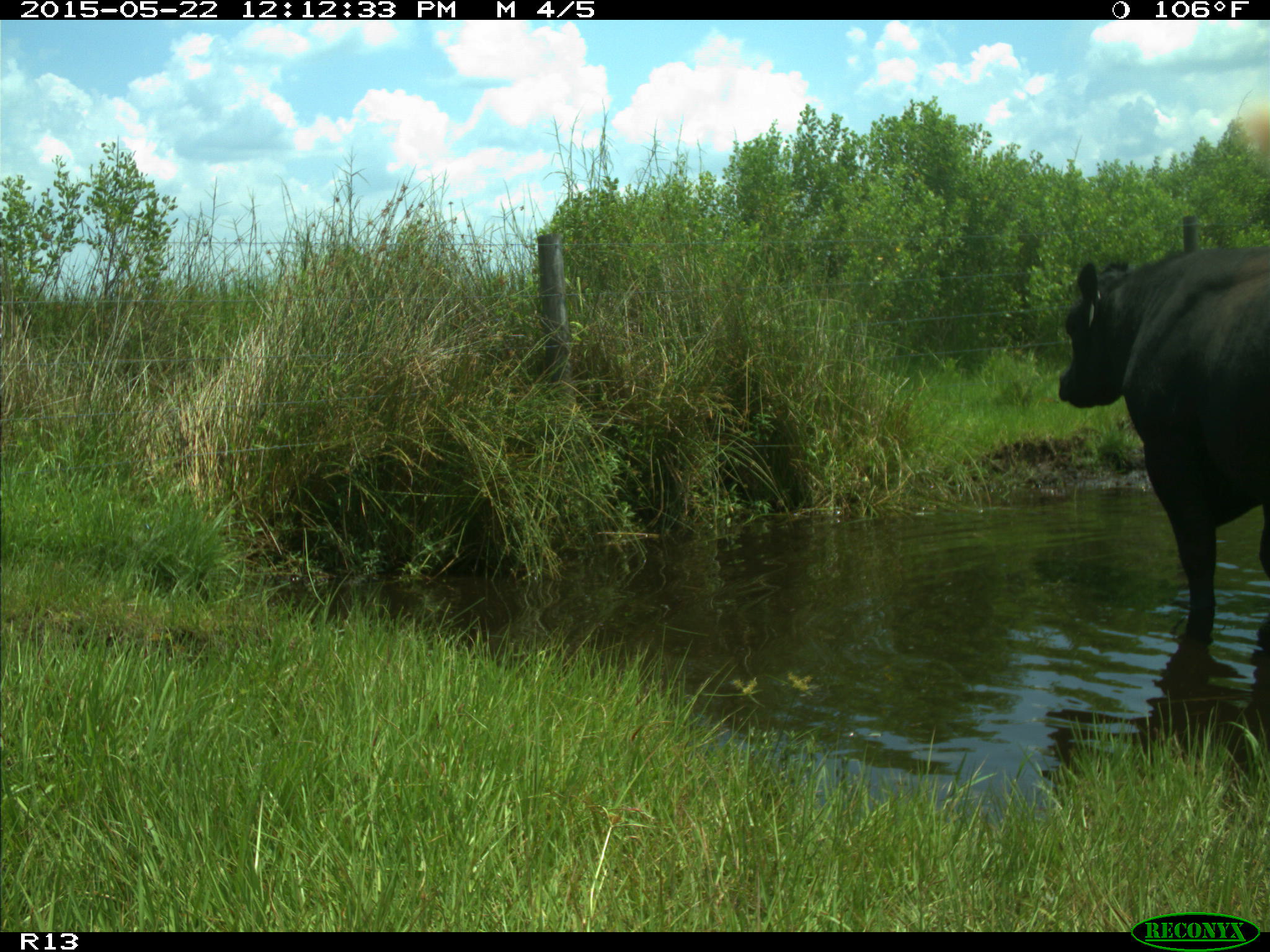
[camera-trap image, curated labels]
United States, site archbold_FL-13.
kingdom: Animalia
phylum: Chordata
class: Mammalia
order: Artiodactyla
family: Bovidae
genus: Bos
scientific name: Bos taurus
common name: domestic cow